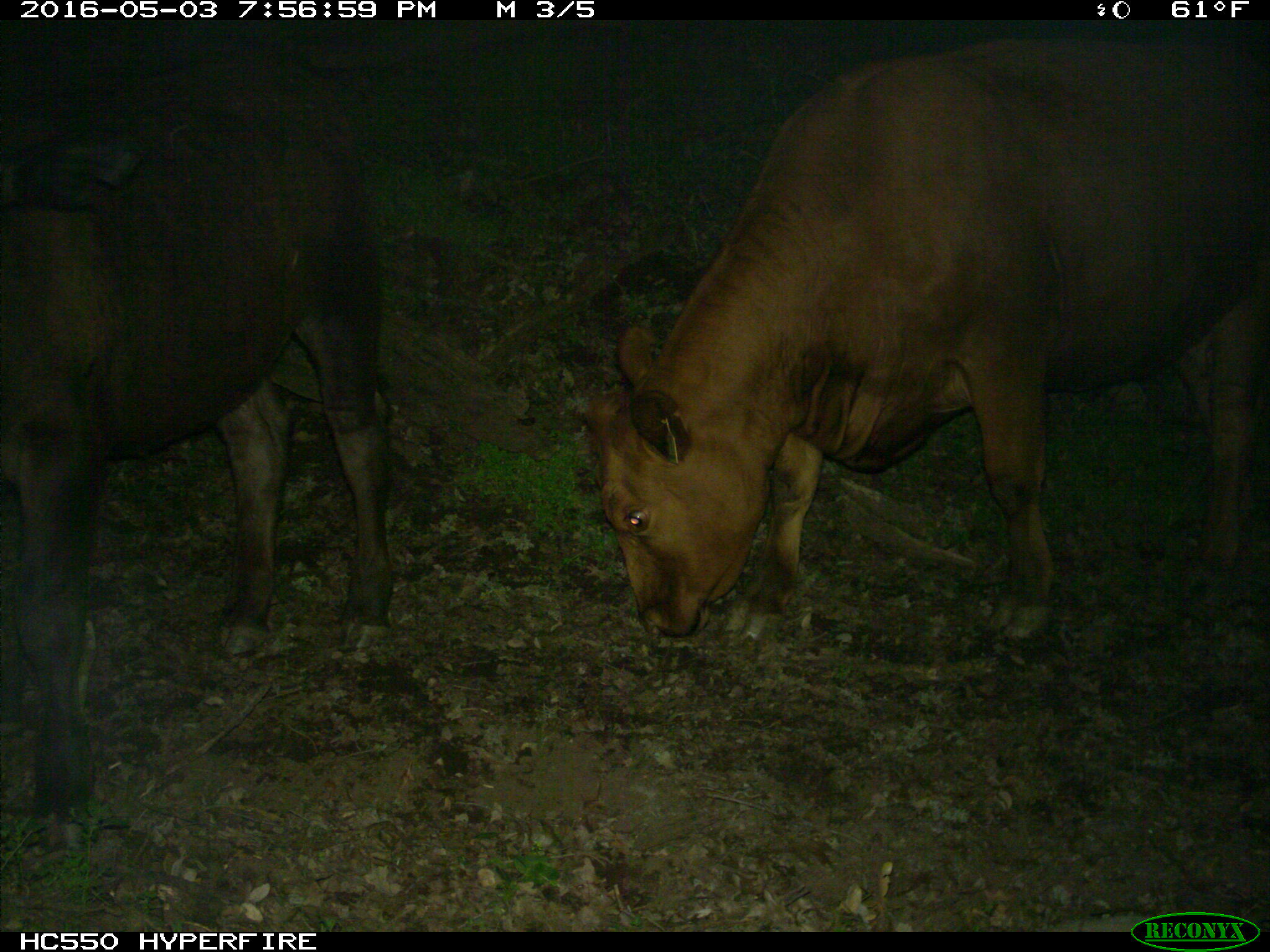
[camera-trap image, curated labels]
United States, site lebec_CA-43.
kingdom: Animalia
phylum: Chordata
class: Mammalia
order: Artiodactyla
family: Bovidae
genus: Bos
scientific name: Bos taurus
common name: domestic cow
Bos taurus (domestic cow).